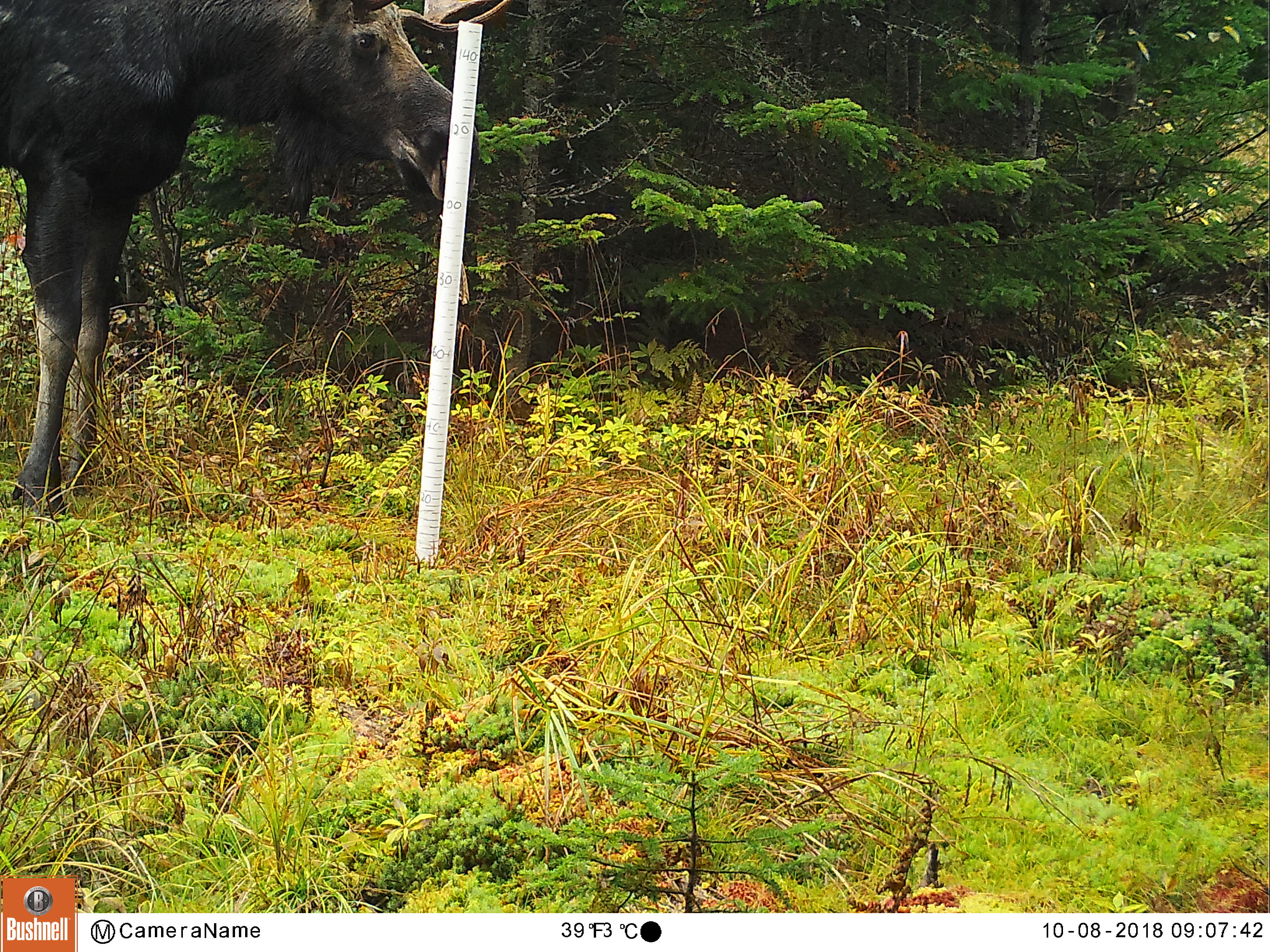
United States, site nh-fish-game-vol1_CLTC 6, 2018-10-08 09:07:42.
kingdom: Animalia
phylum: Chordata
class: Mammalia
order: Artiodactyla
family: Cervidae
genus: Alces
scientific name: Alces alces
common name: moose